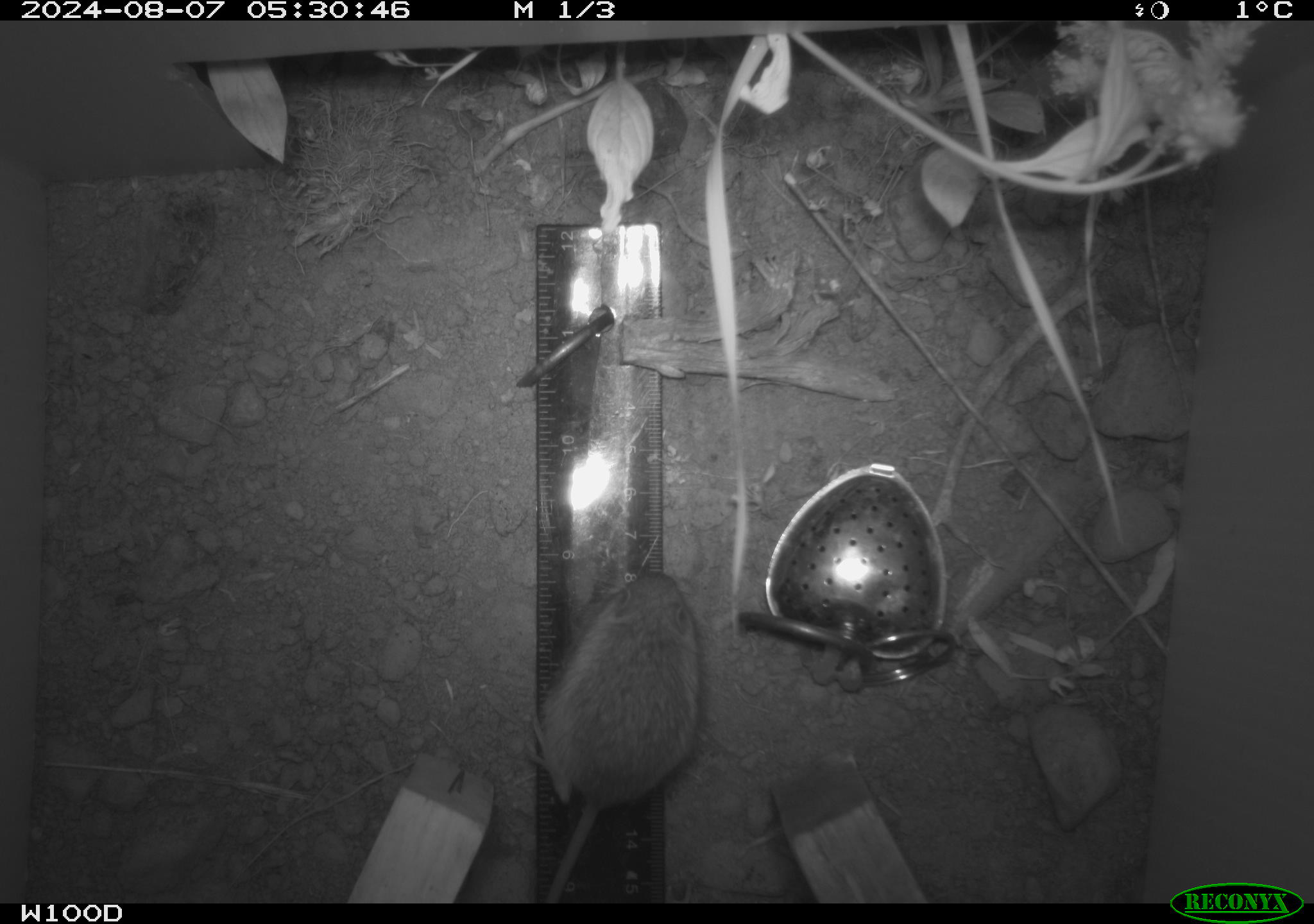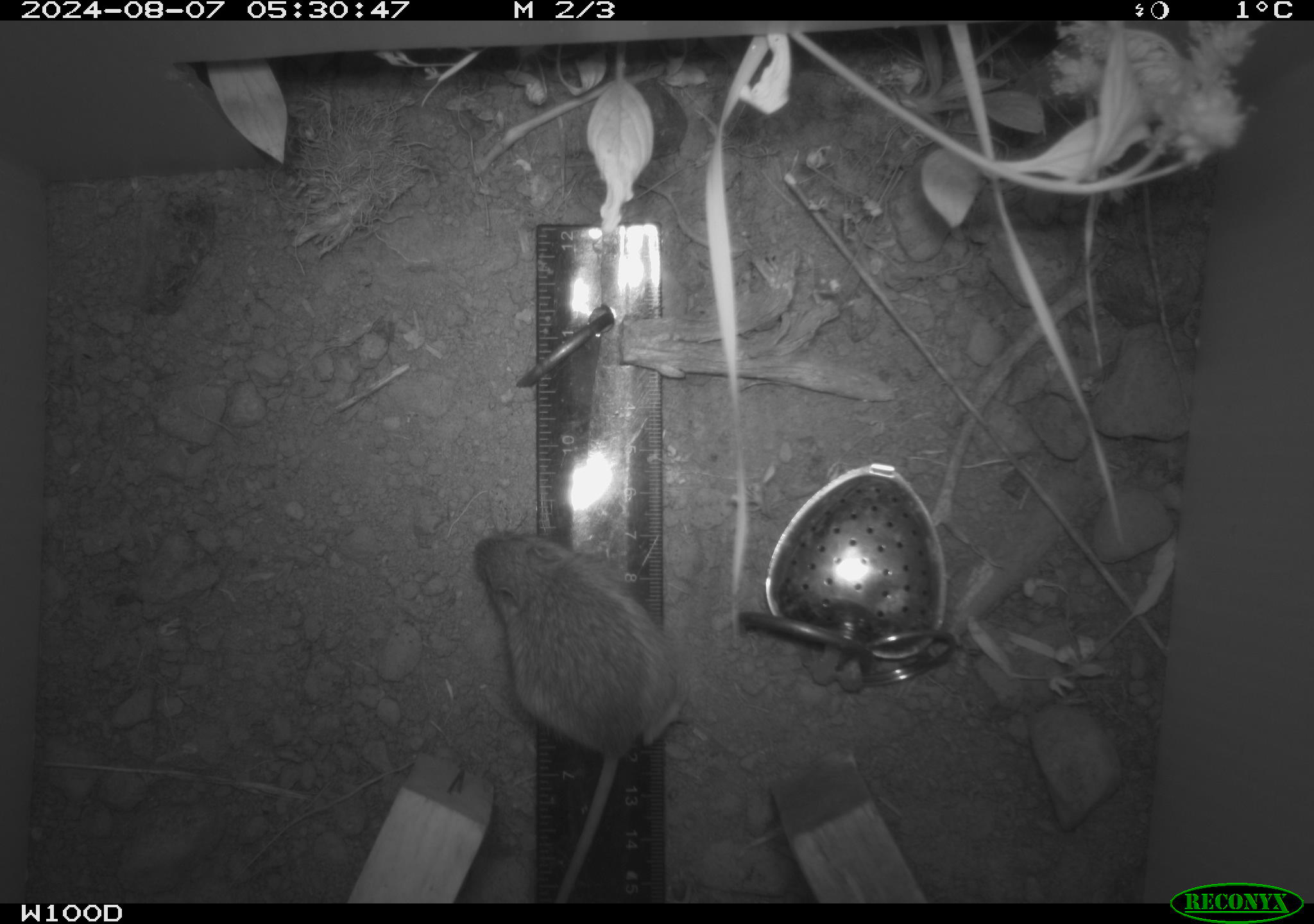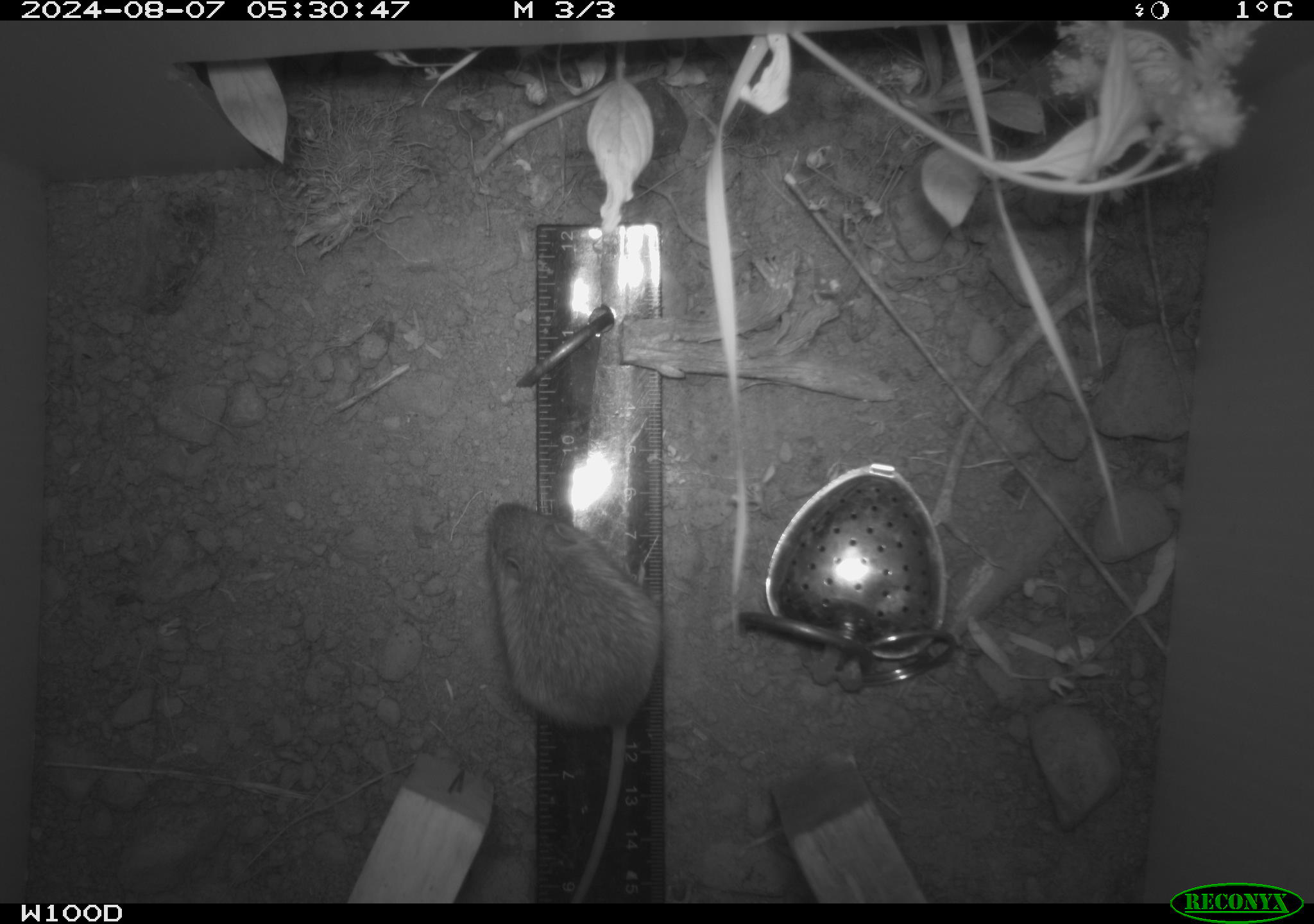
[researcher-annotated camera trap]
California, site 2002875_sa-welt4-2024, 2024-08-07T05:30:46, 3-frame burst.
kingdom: Animalia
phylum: Chordata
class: Mammalia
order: Rodentia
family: Zapodidae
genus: Zapus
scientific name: Zapus princeps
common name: pacific jumping mouse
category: south-western jumping mouse